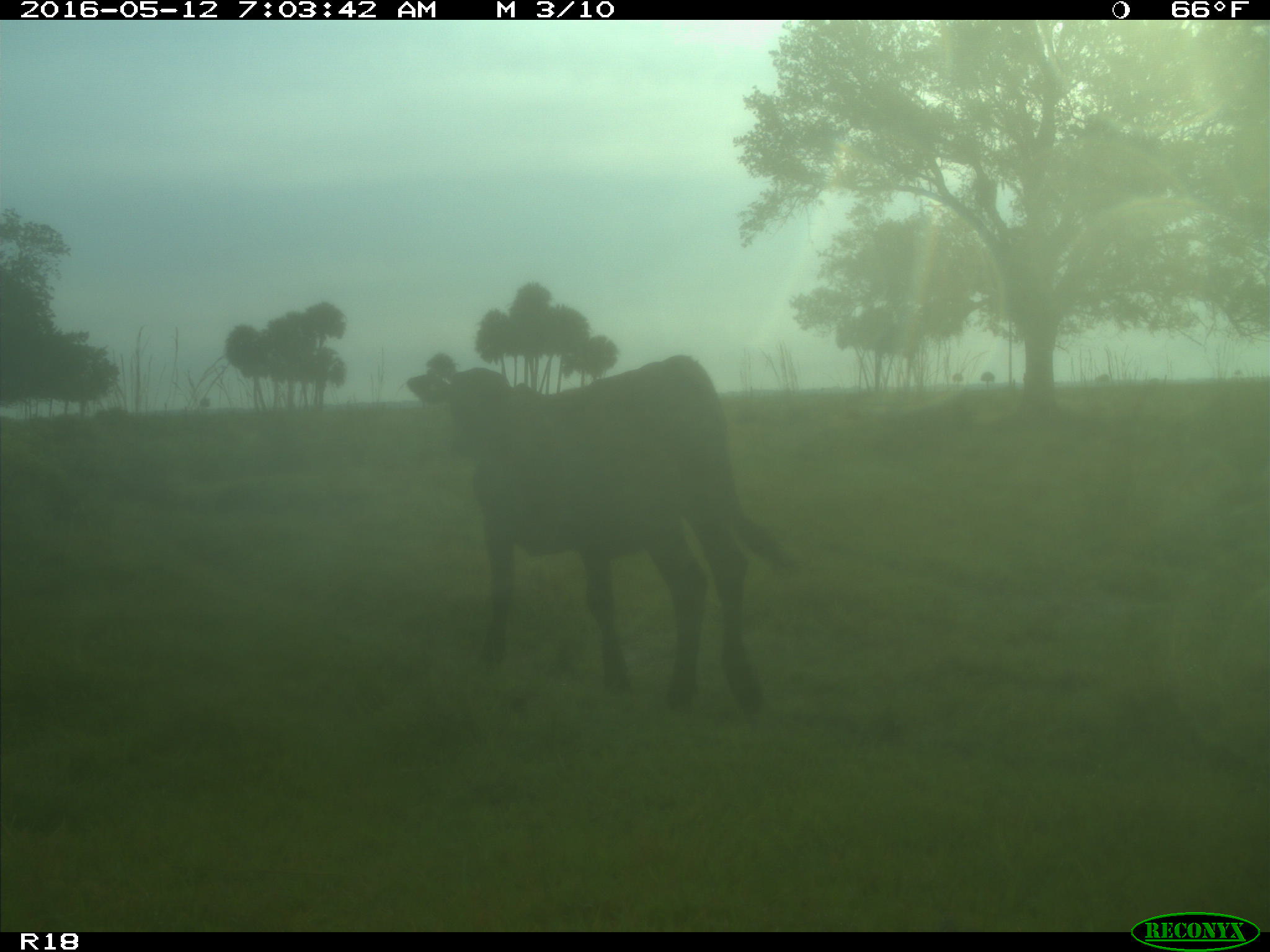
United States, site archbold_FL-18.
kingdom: Animalia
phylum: Chordata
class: Mammalia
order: Artiodactyla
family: Bovidae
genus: Bos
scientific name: Bos taurus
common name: domestic cow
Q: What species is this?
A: Bos taurus (domestic cow).